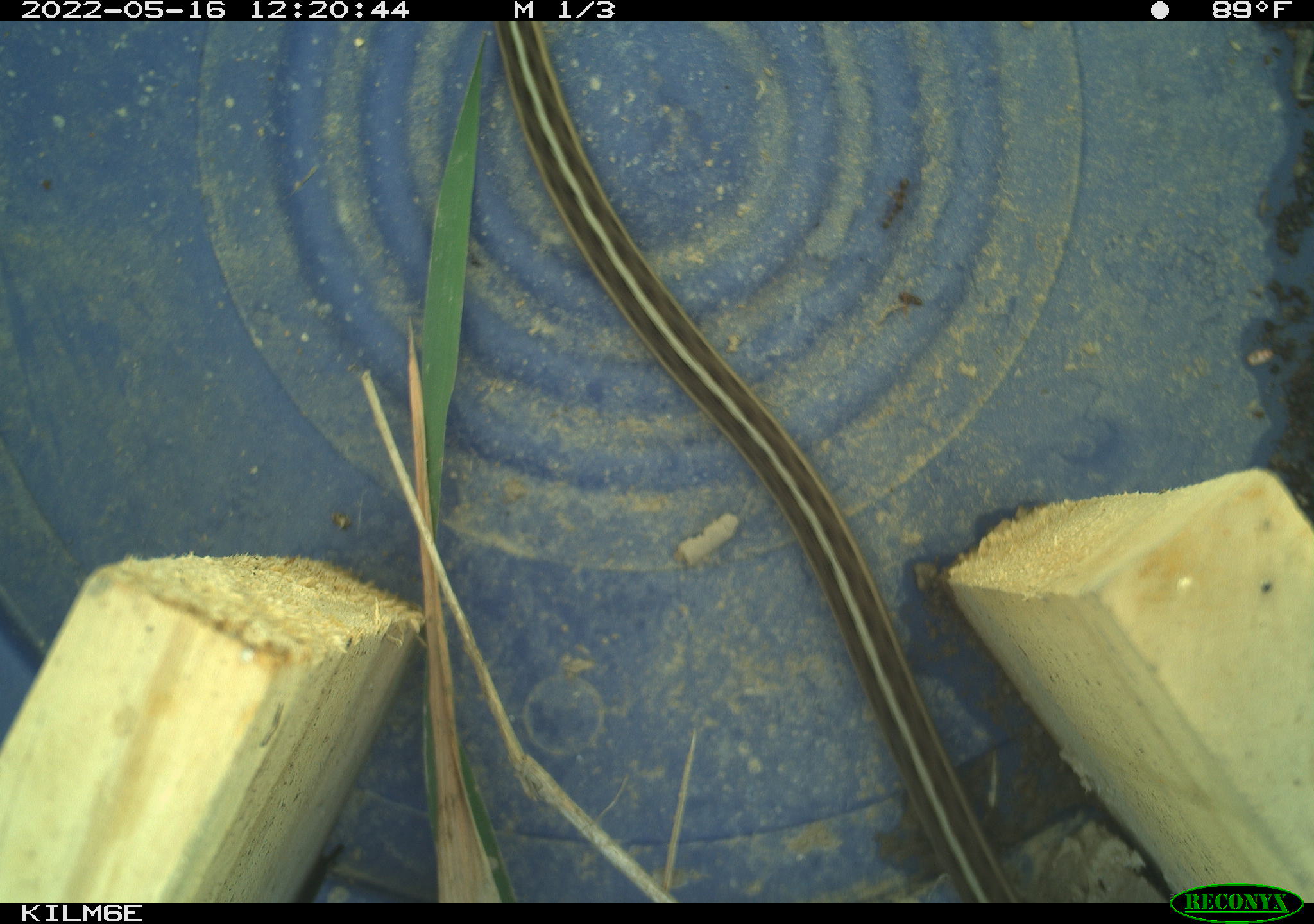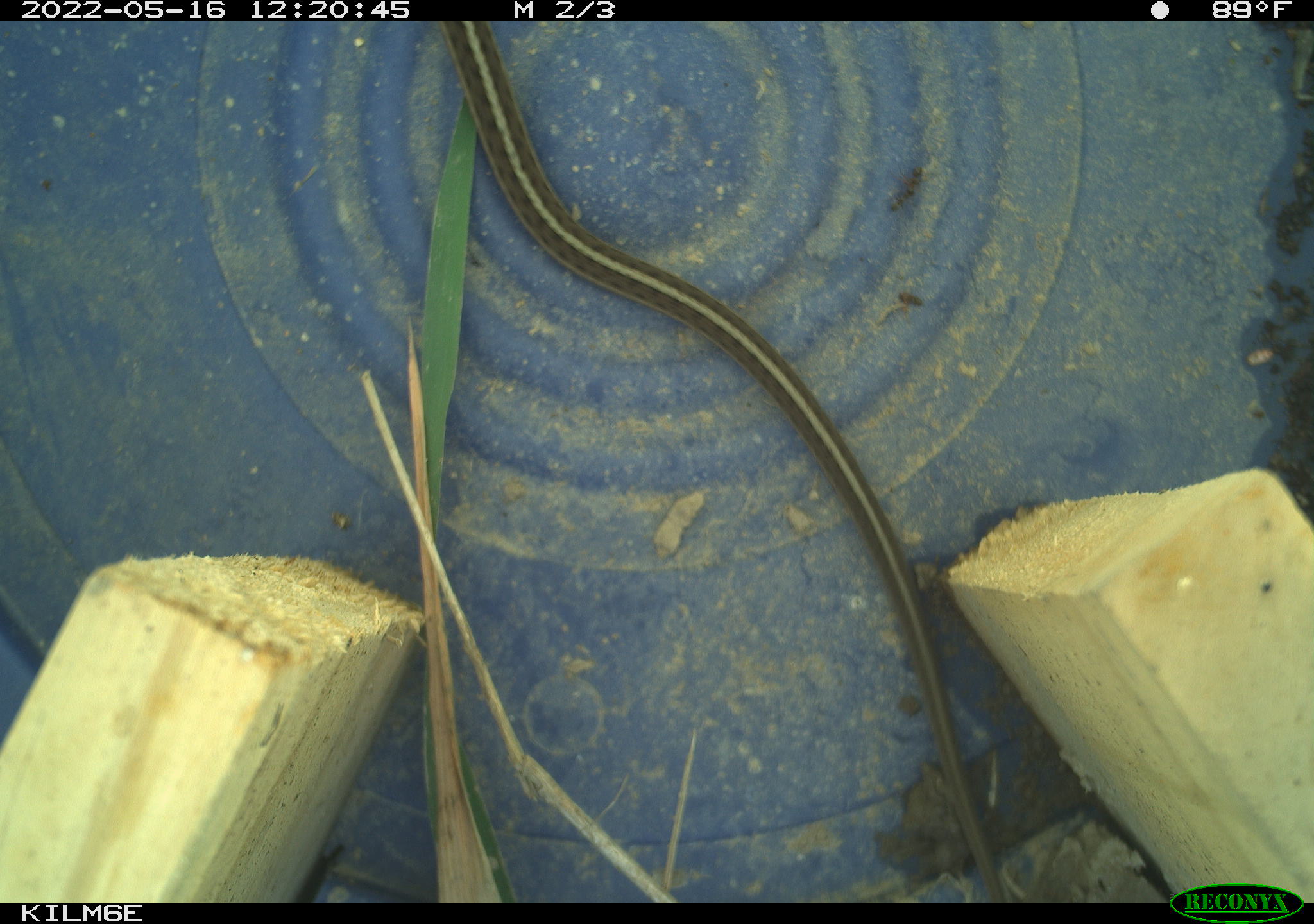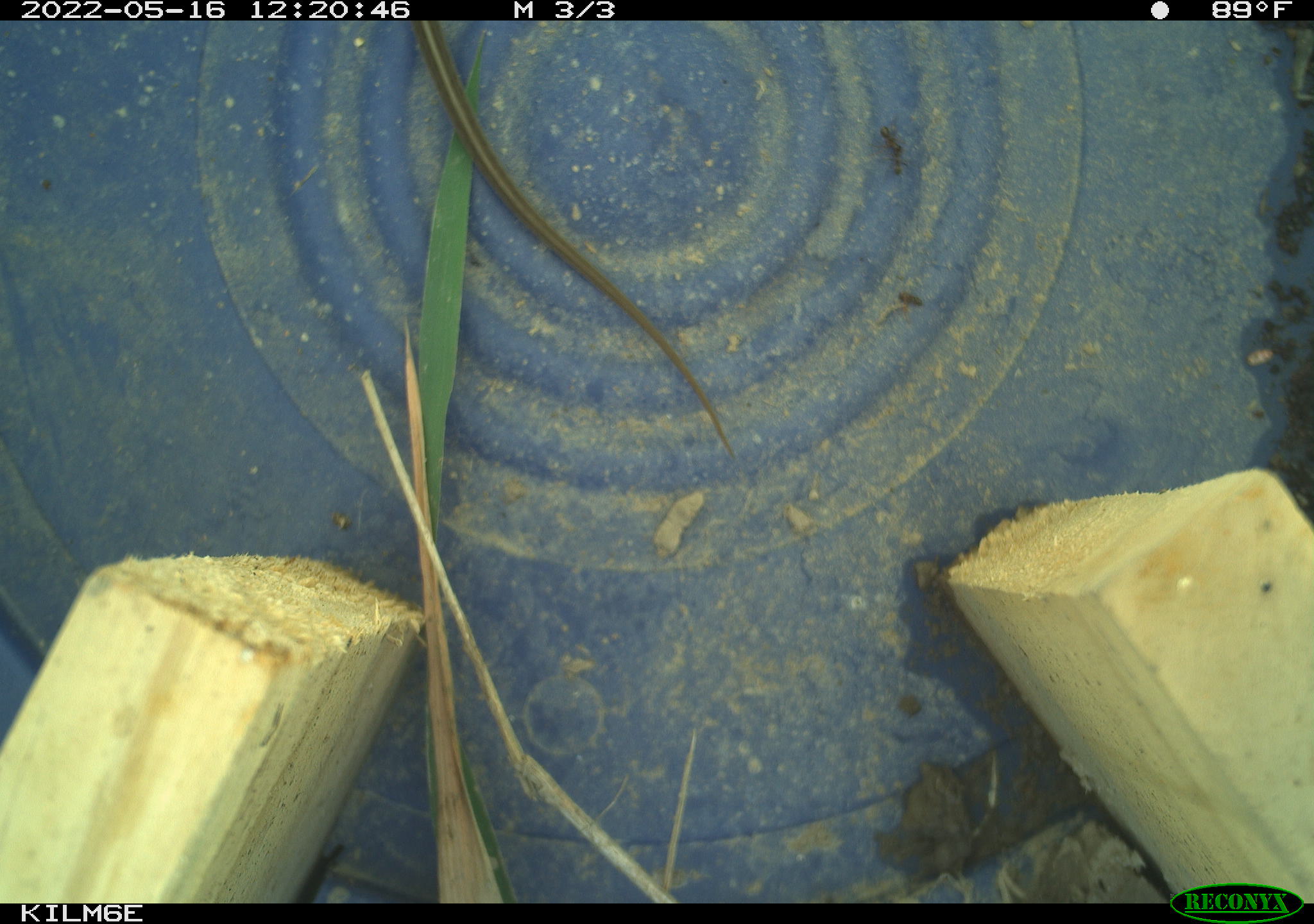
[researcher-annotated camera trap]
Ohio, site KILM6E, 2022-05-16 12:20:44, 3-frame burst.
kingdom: Animalia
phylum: Chordata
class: Reptilia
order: Squamata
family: Colubridae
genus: Thamnophis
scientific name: Thamnophis sirtalis sirtalis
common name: eastern gartersnake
Eastern gartersnake (Thamnophis sirtalis sirtalis).